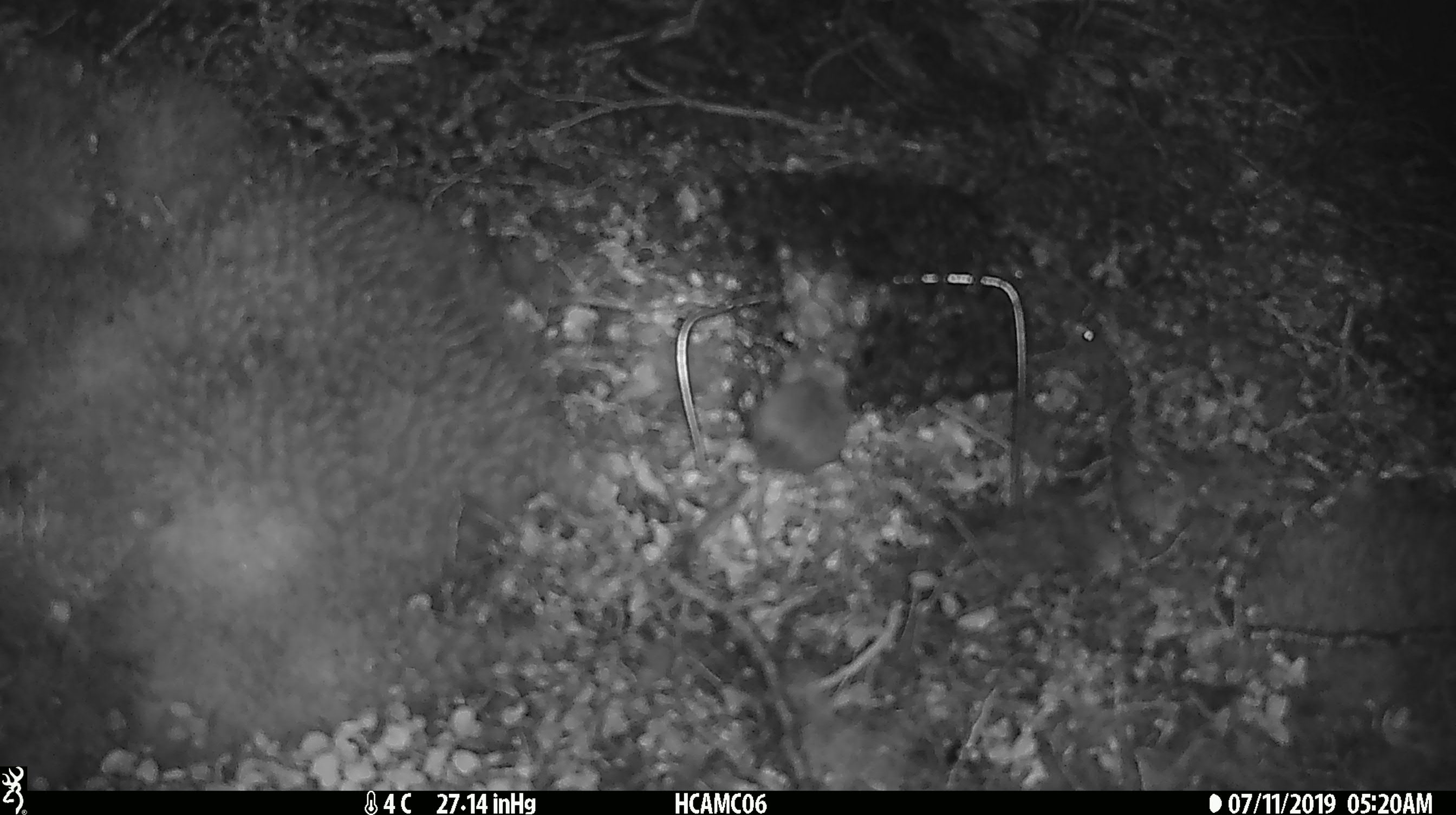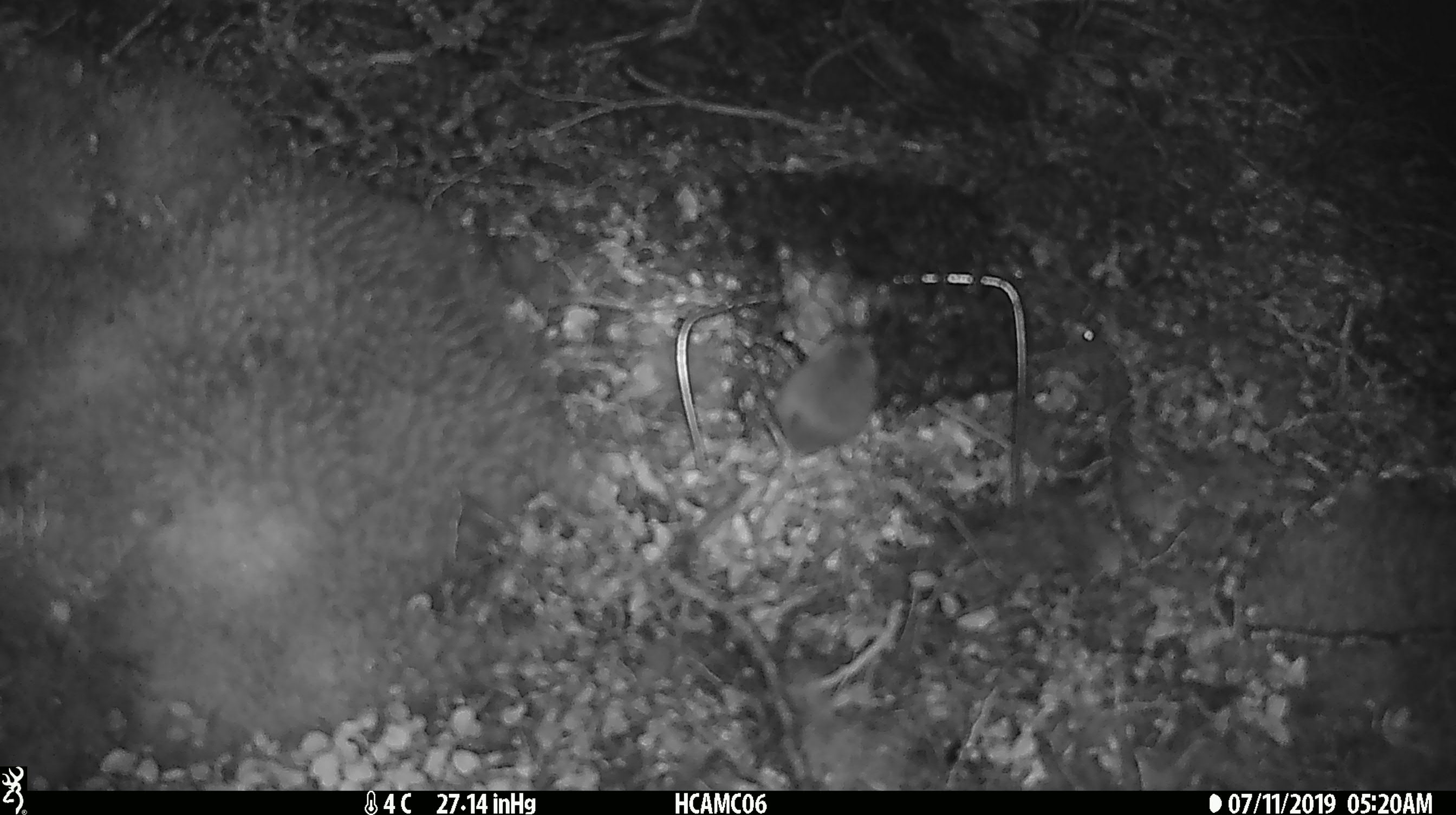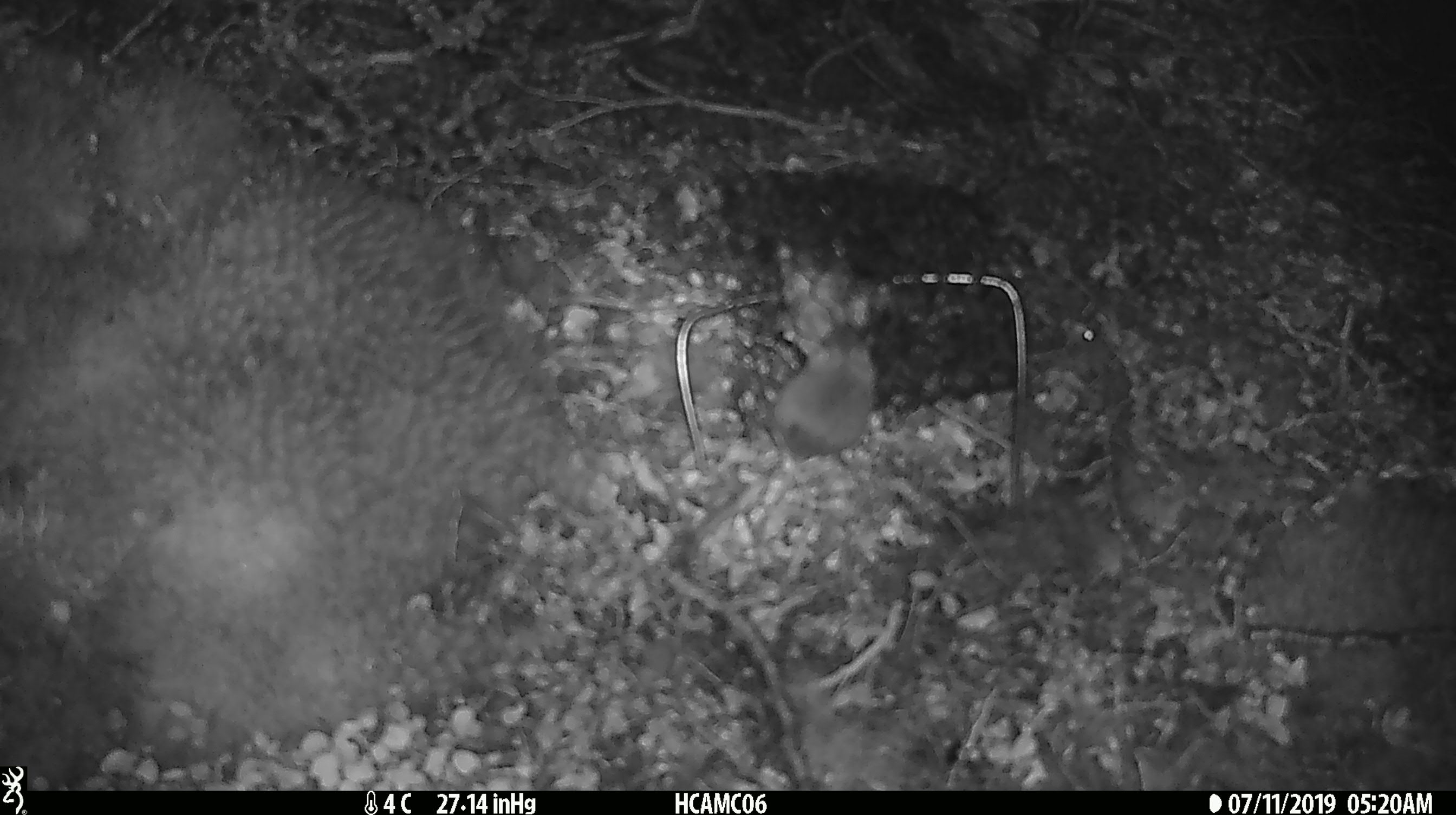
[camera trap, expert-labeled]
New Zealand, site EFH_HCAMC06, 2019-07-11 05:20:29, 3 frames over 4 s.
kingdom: Animalia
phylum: Chordata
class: Mammalia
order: Rodentia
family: Muridae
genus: Mus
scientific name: Mus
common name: mouse